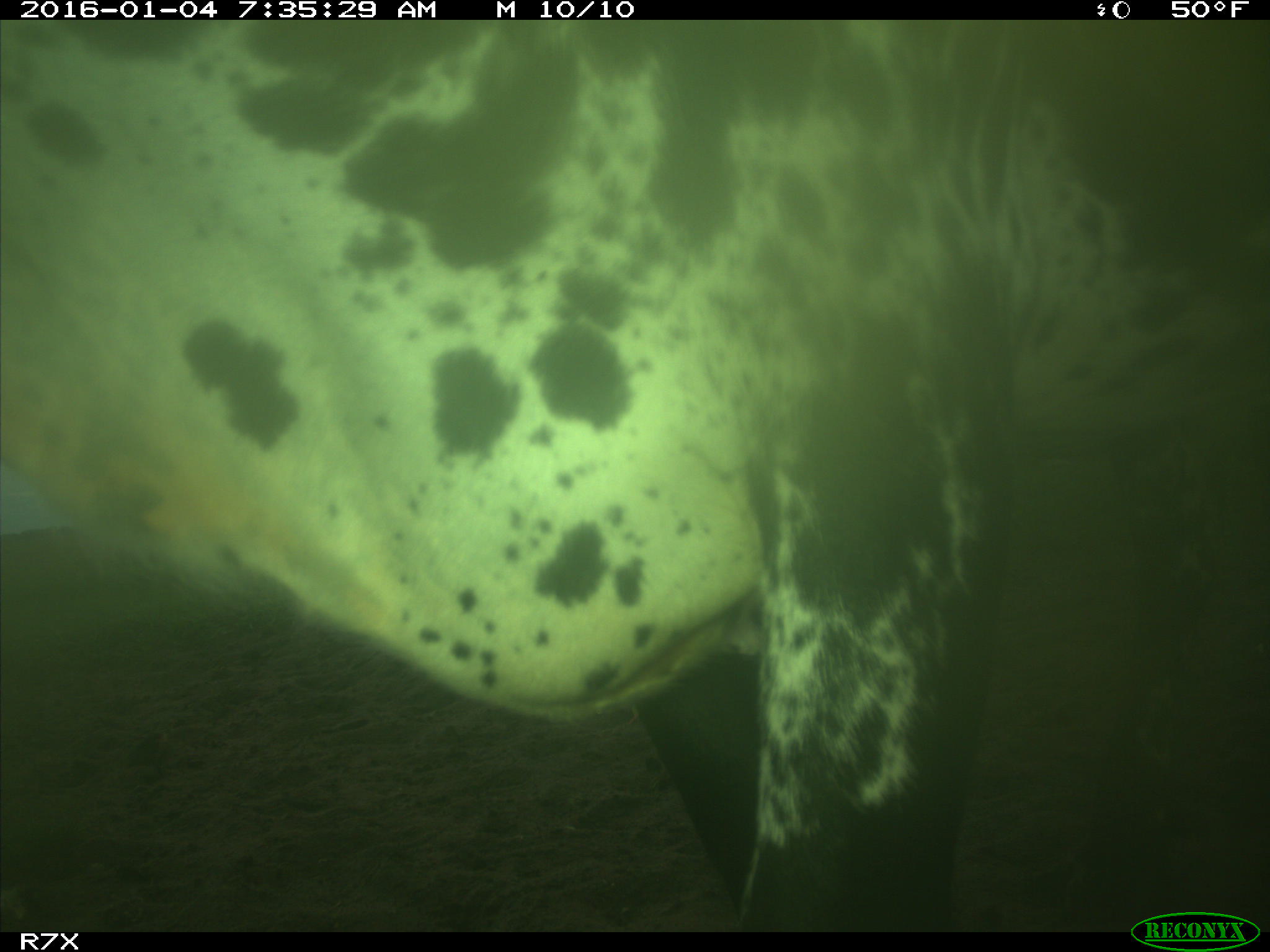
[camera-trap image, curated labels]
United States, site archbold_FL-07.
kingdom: Animalia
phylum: Chordata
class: Mammalia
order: Artiodactyla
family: Bovidae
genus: Bos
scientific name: Bos taurus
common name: domestic cow